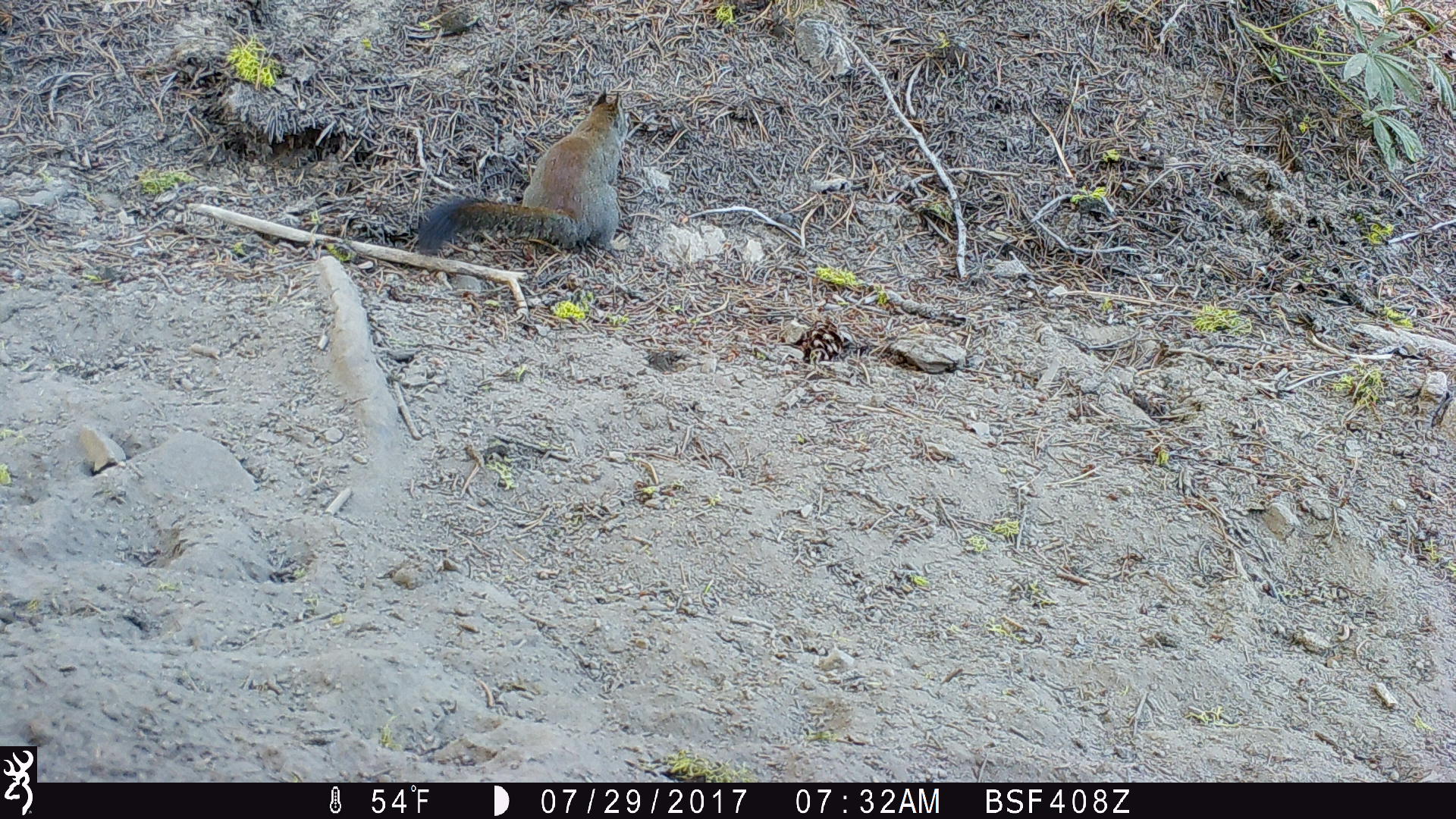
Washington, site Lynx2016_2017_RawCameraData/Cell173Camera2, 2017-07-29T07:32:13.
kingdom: Animalia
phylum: Chordata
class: Mammalia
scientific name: Mammalia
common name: small mammal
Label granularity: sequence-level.